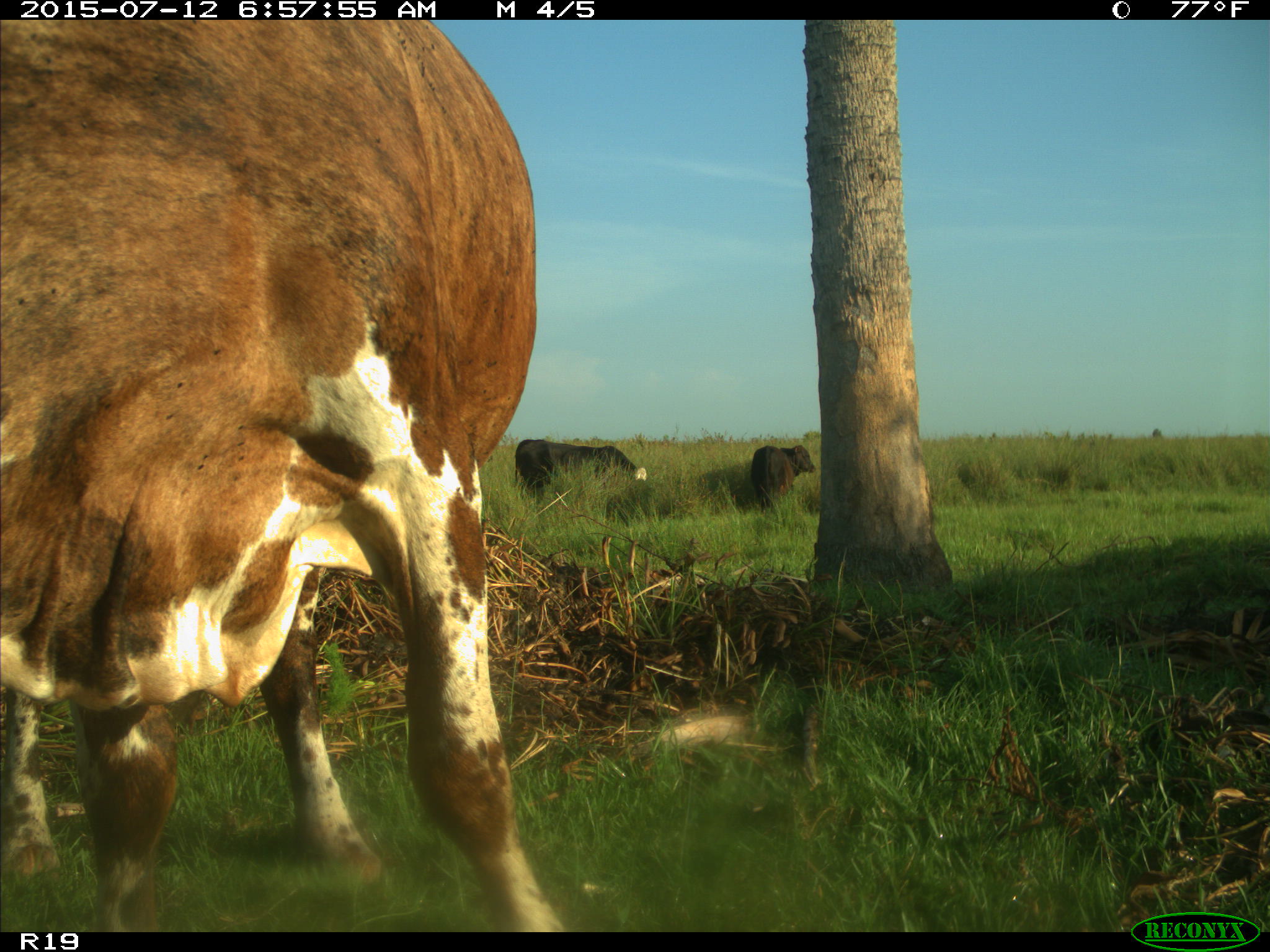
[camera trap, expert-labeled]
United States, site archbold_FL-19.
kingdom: Animalia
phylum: Chordata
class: Mammalia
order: Artiodactyla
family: Bovidae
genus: Bos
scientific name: Bos taurus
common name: domestic cow